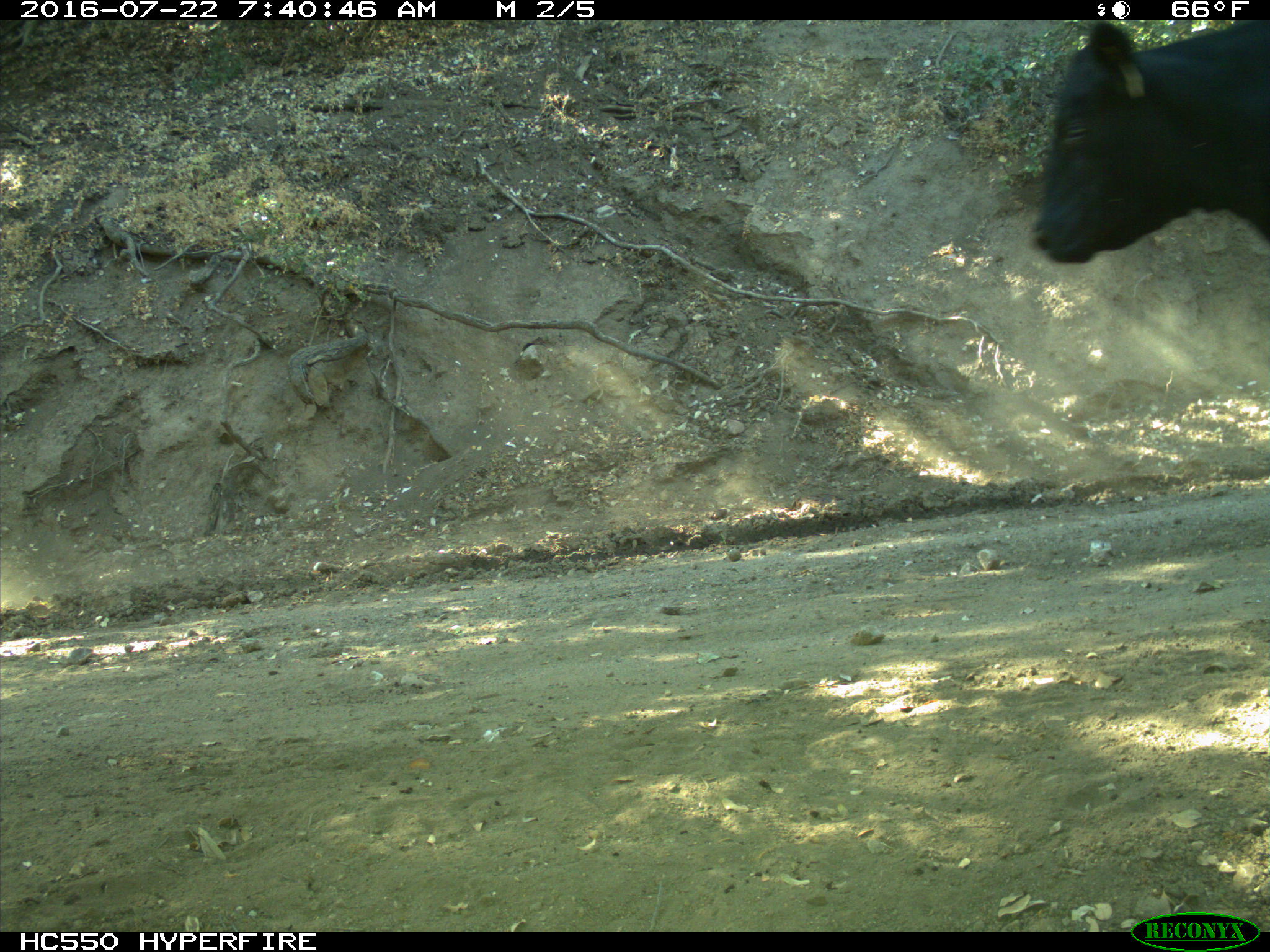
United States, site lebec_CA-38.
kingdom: Animalia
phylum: Chordata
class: Mammalia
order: Artiodactyla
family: Bovidae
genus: Bos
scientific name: Bos taurus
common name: domestic cow